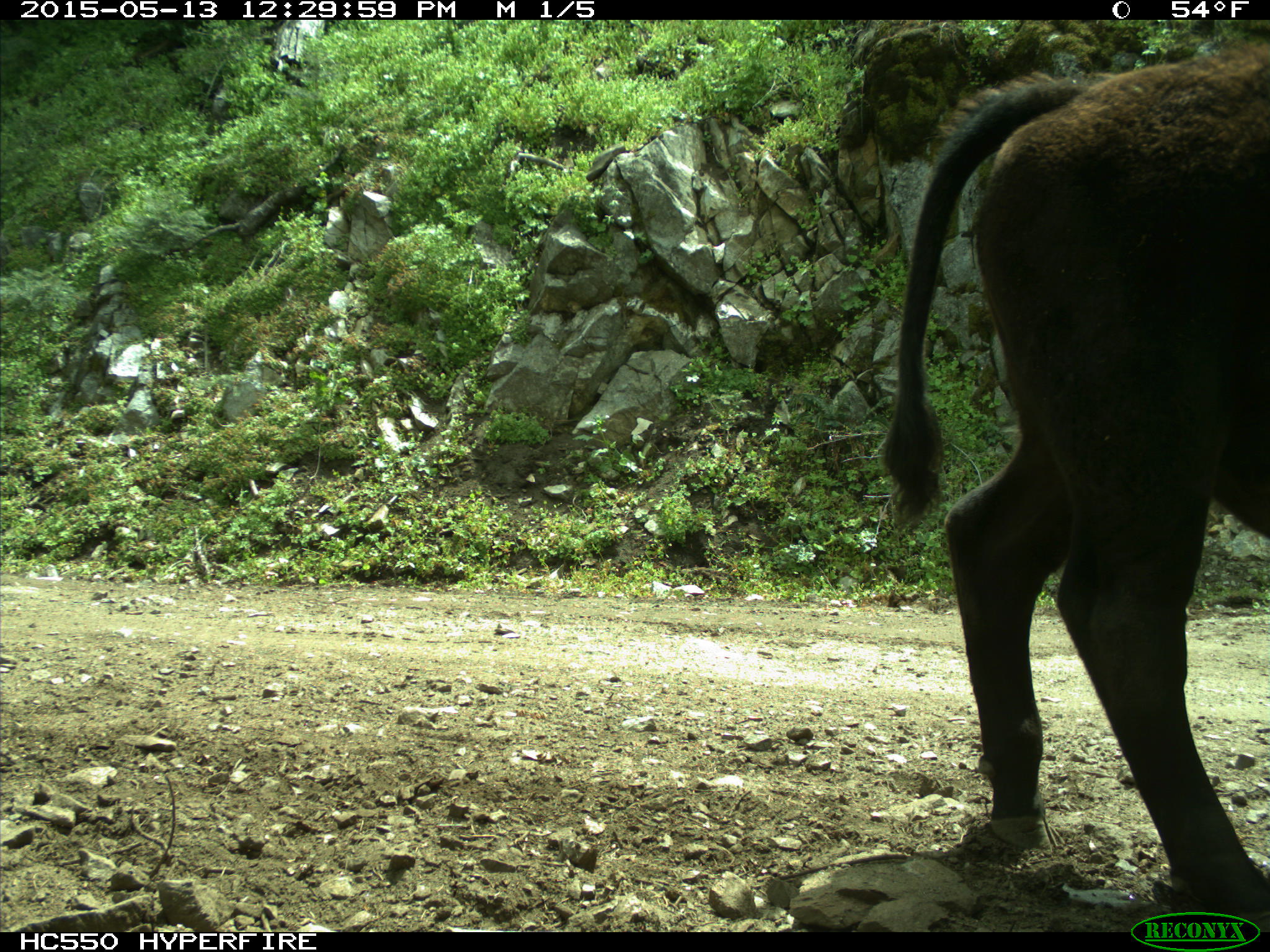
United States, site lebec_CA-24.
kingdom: Animalia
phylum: Chordata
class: Mammalia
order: Artiodactyla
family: Bovidae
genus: Bos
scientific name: Bos taurus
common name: domestic cow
Bos taurus (domestic cow).